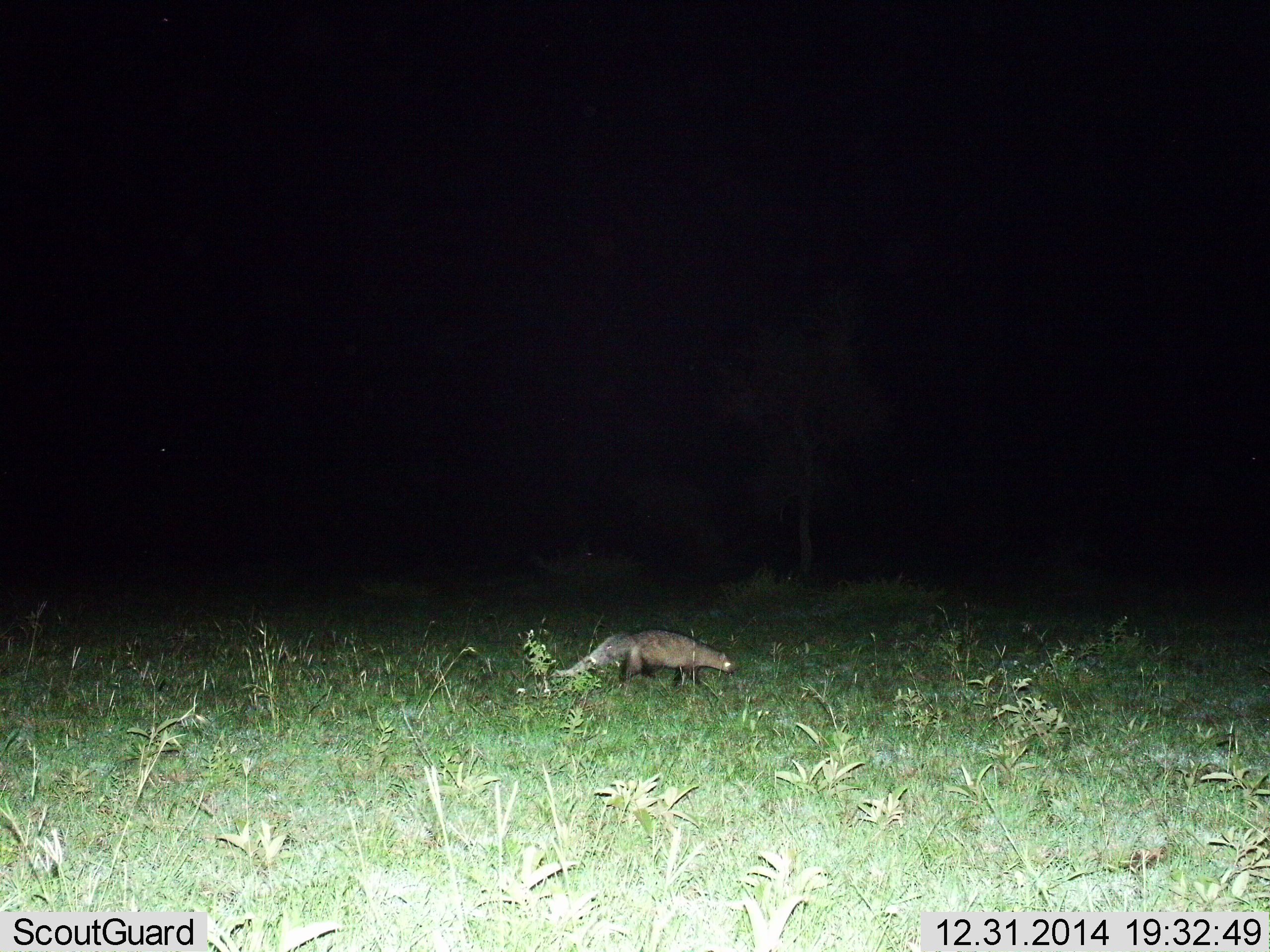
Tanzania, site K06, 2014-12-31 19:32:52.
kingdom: Animalia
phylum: Chordata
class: Mammalia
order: Carnivora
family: Herpestidae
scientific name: Herpestidae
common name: mongoose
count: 1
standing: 40%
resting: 0%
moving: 60%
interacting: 0%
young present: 0%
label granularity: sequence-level